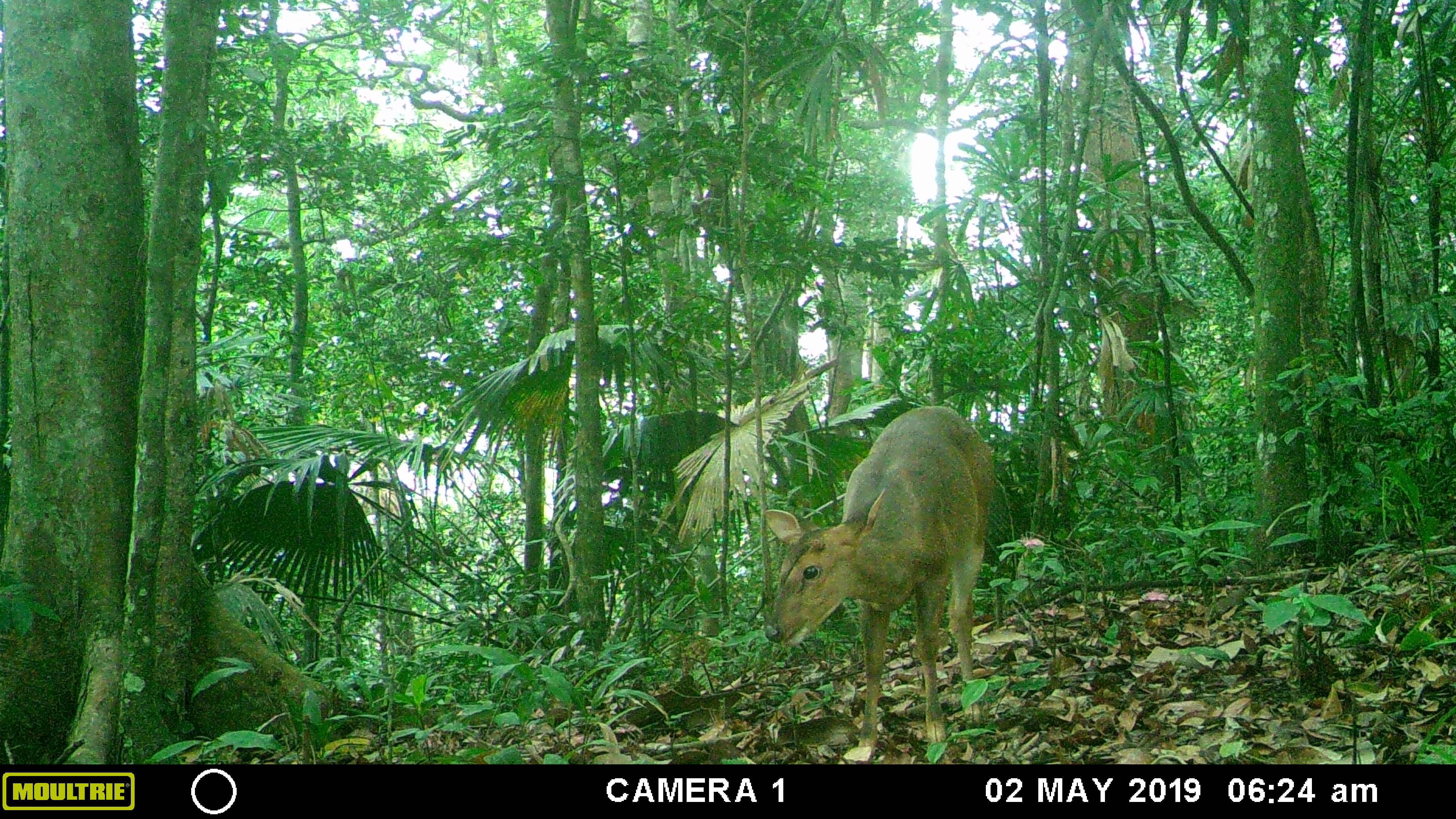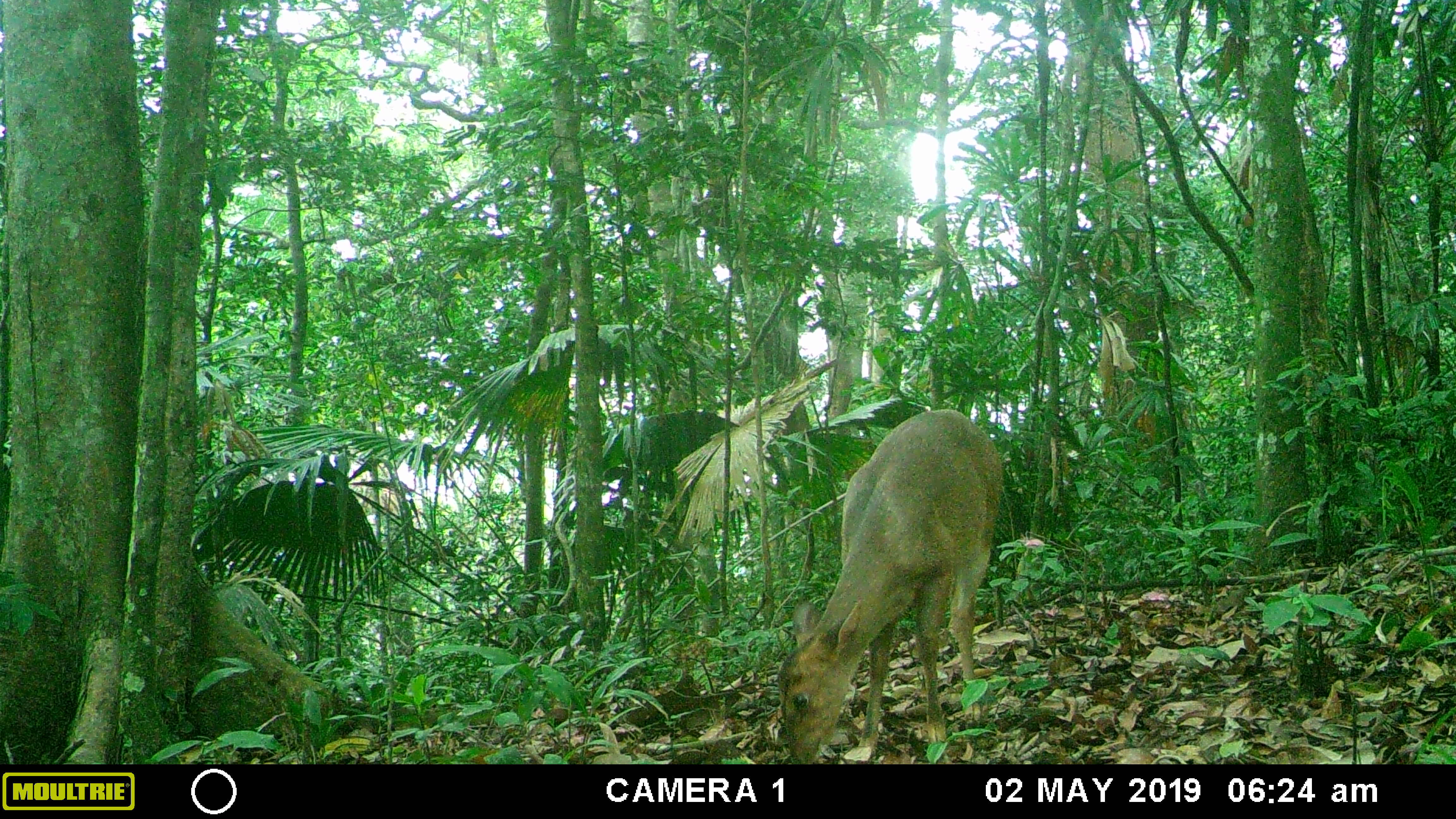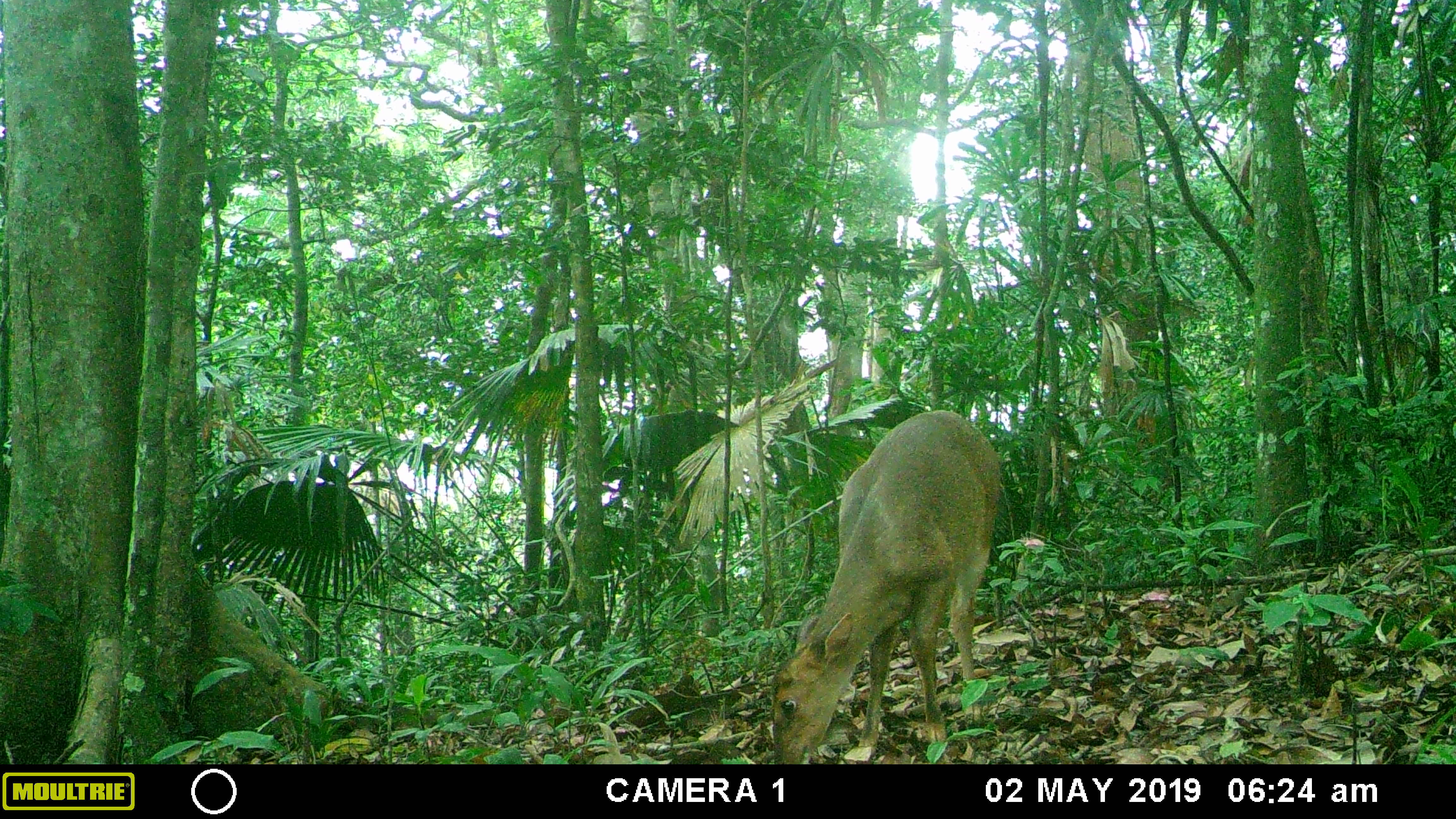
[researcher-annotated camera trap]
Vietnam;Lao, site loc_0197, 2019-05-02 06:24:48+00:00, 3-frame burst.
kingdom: Animalia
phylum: Chordata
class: Mammalia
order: Artiodactyla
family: Cervidae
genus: Muntiacus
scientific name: Muntiacus vuquangensis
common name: large-antlered muntjac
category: large antlered muntjac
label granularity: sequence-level